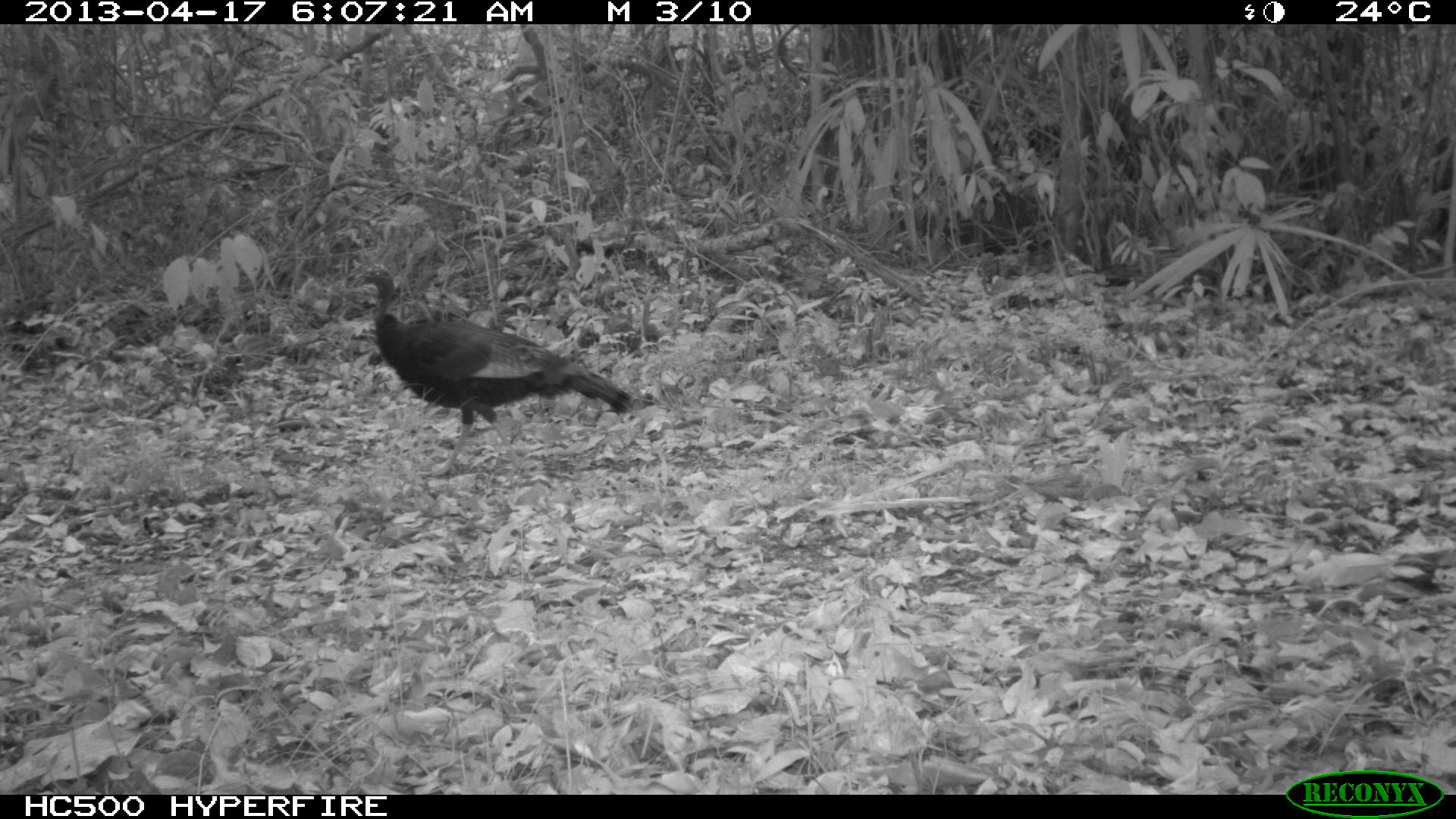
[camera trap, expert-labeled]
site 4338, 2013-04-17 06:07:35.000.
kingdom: Animalia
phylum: Chordata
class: Aves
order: Galliformes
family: Phasianidae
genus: Meleagris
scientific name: Meleagris ocellata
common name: ocellated turkey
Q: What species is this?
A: Meleagris ocellata (ocellated turkey).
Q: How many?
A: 1.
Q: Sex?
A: Female.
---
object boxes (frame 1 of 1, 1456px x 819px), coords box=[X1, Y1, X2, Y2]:
meleagris ocellata: box=[346, 262, 632, 478]